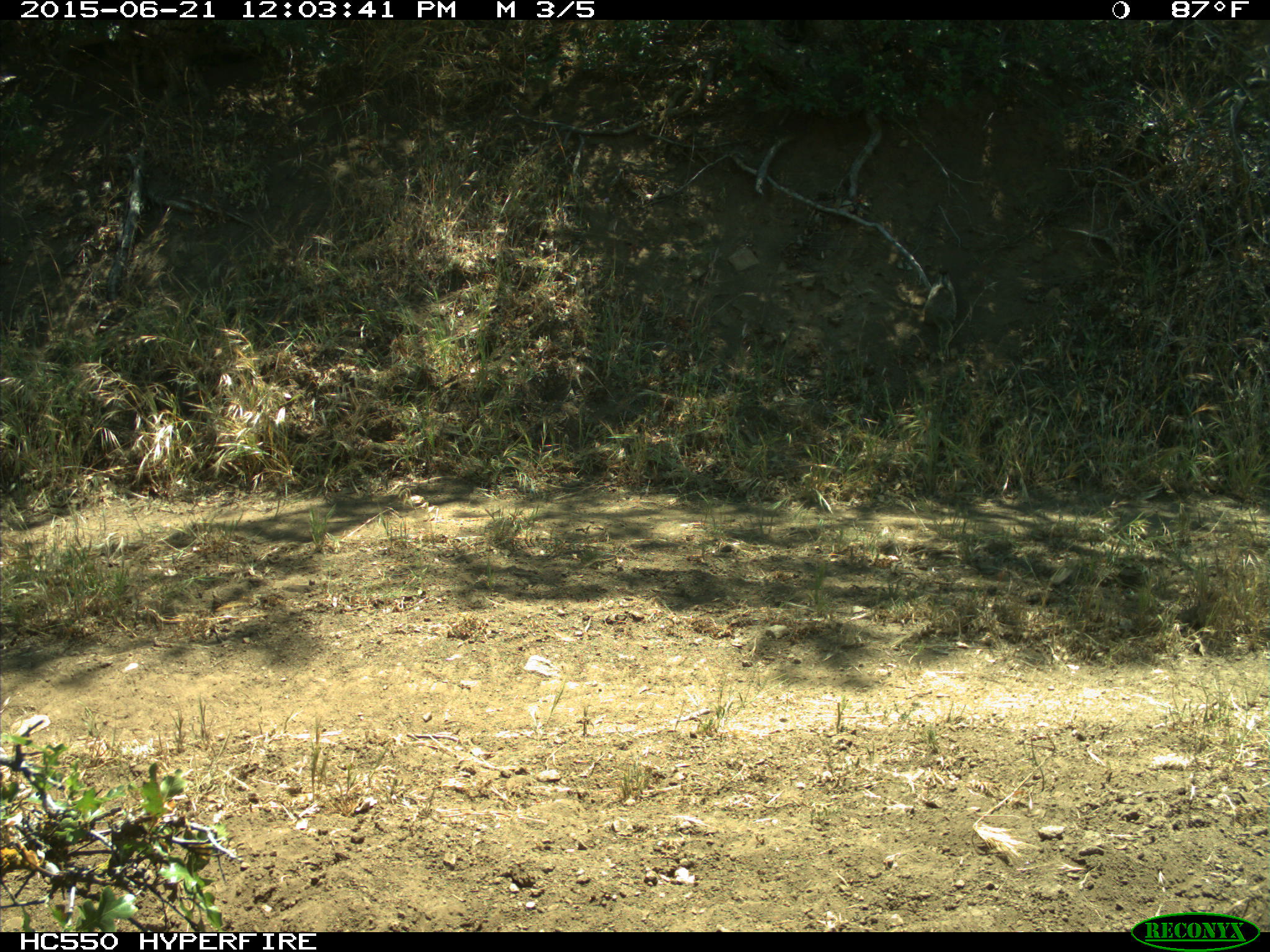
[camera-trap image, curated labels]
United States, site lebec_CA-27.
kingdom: Animalia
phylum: Chordata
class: Mammalia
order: Rodentia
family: Sciuridae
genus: Otospermophilus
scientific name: Otospermophilus beecheyi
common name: california ground squirrel